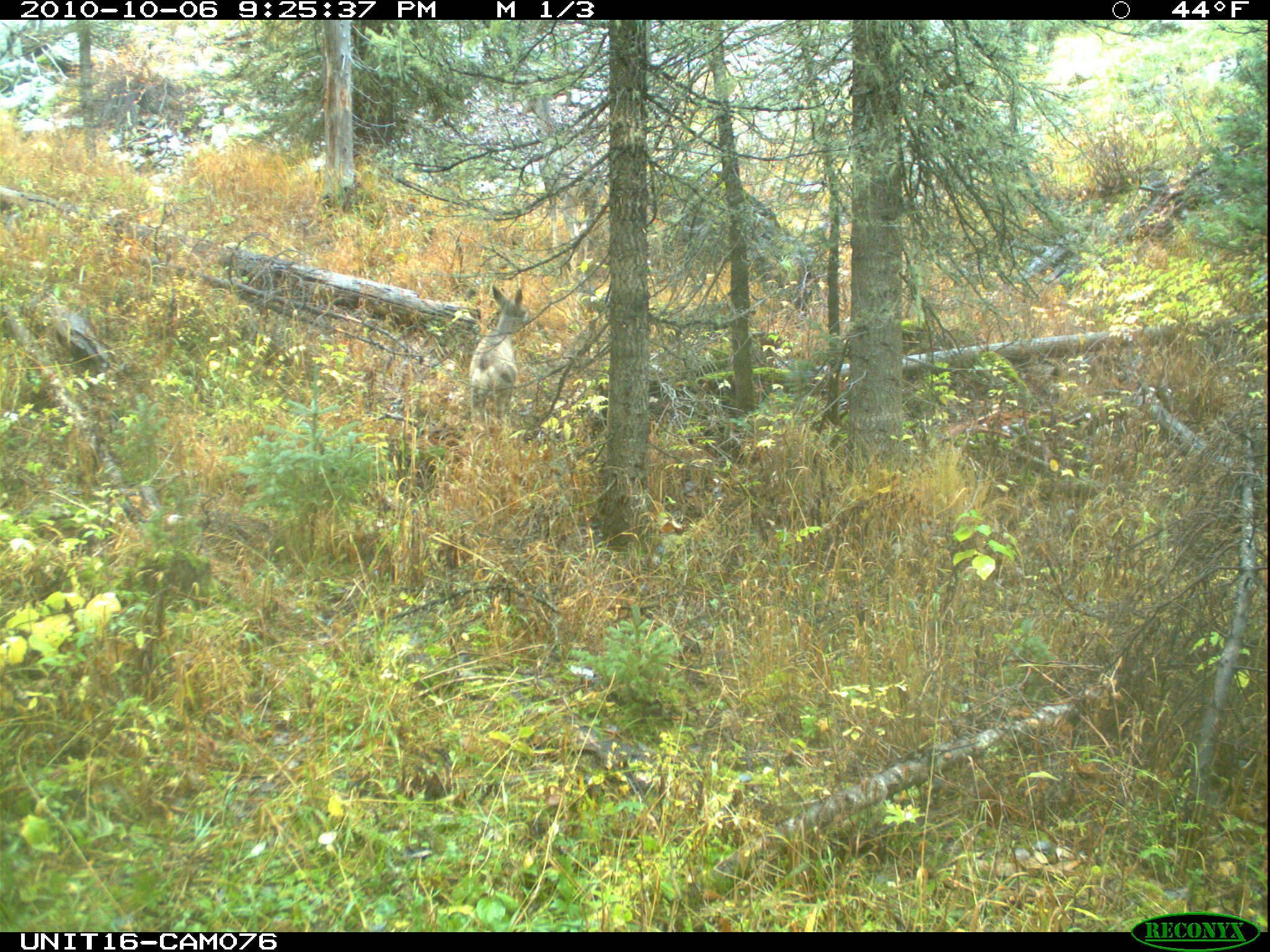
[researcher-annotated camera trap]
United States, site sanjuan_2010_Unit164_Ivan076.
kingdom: Animalia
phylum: Chordata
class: Mammalia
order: Artiodactyla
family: Cervidae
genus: Odocoileus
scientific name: Odocoileus hemionus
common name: mule deer